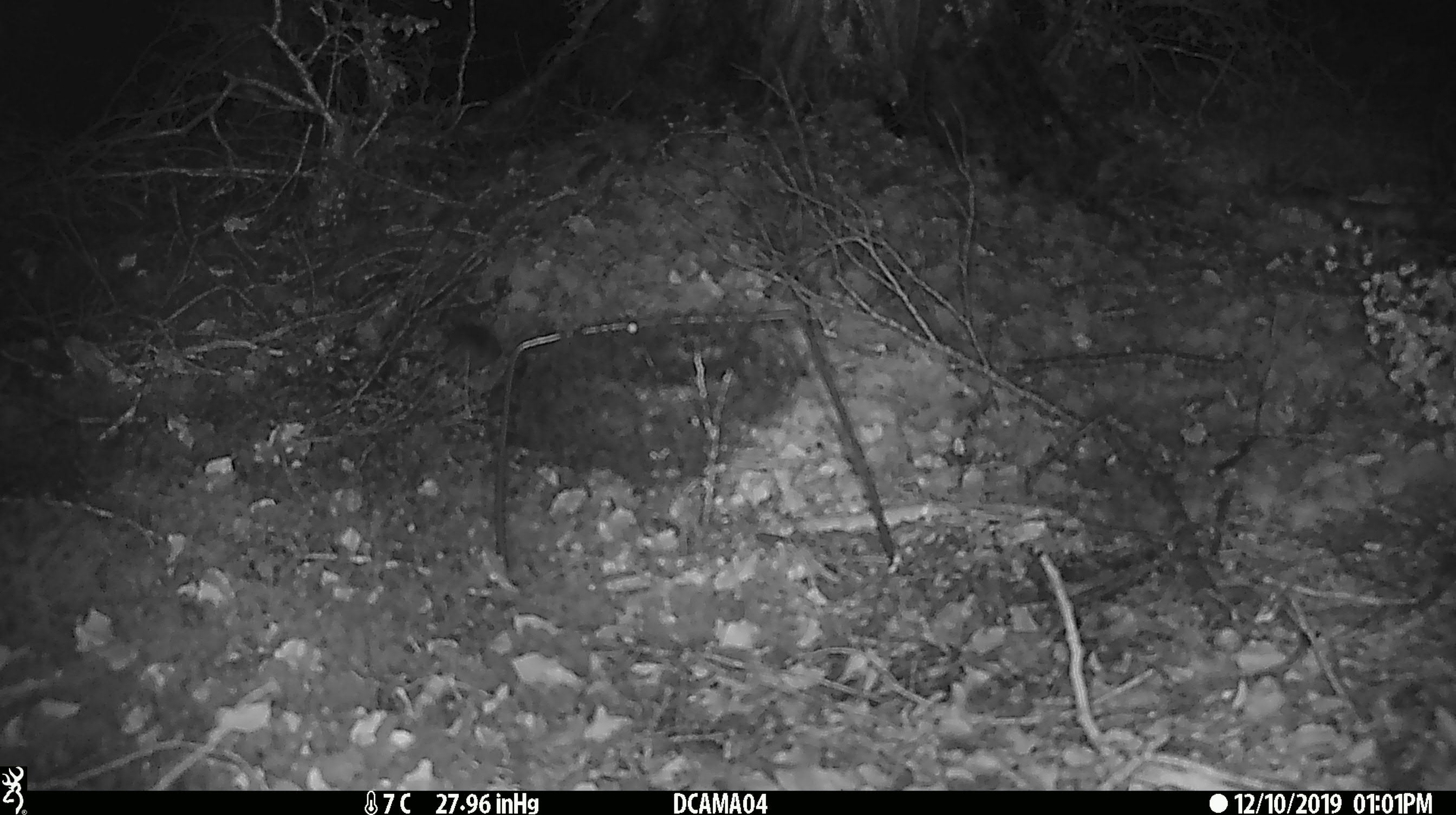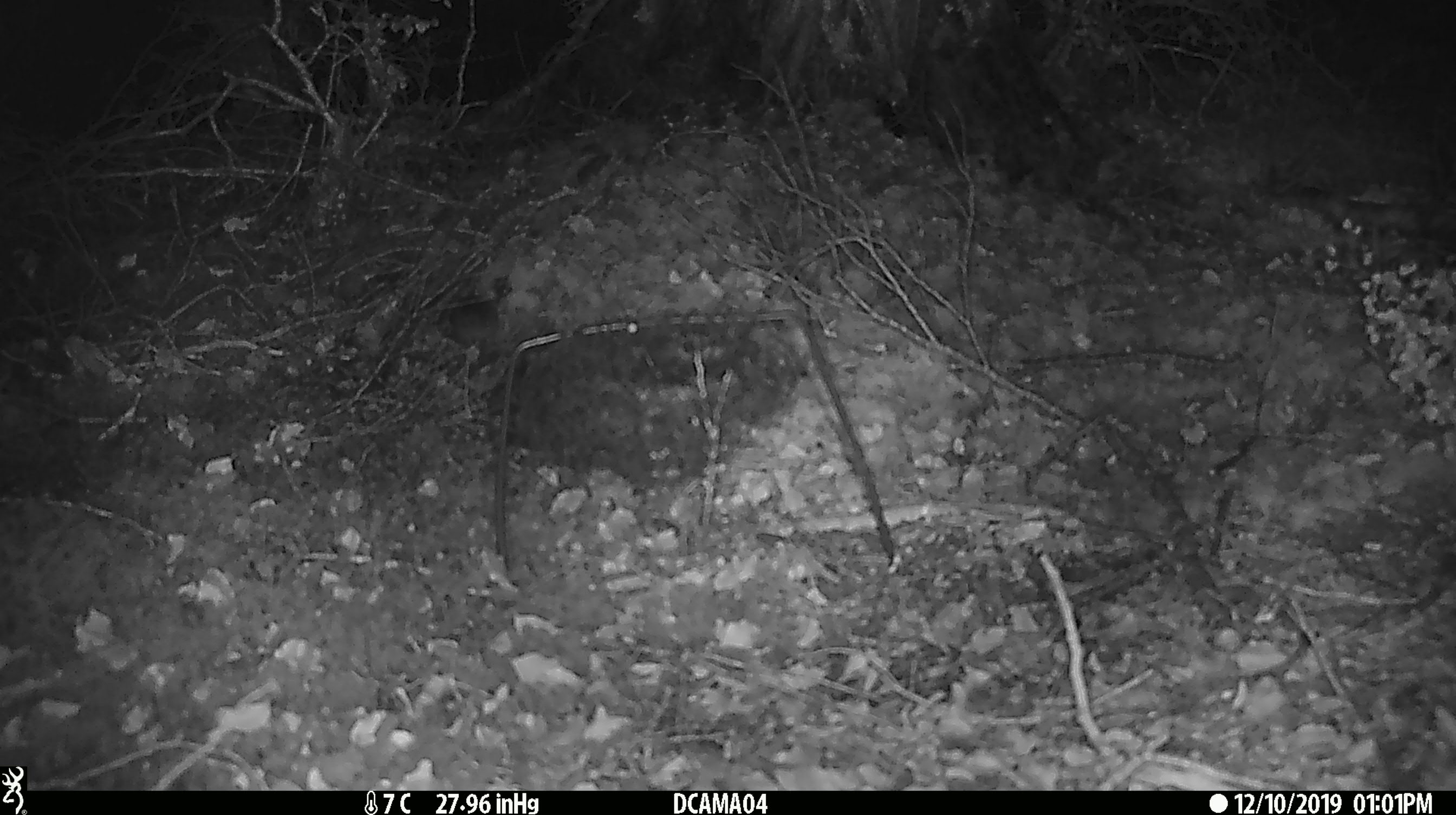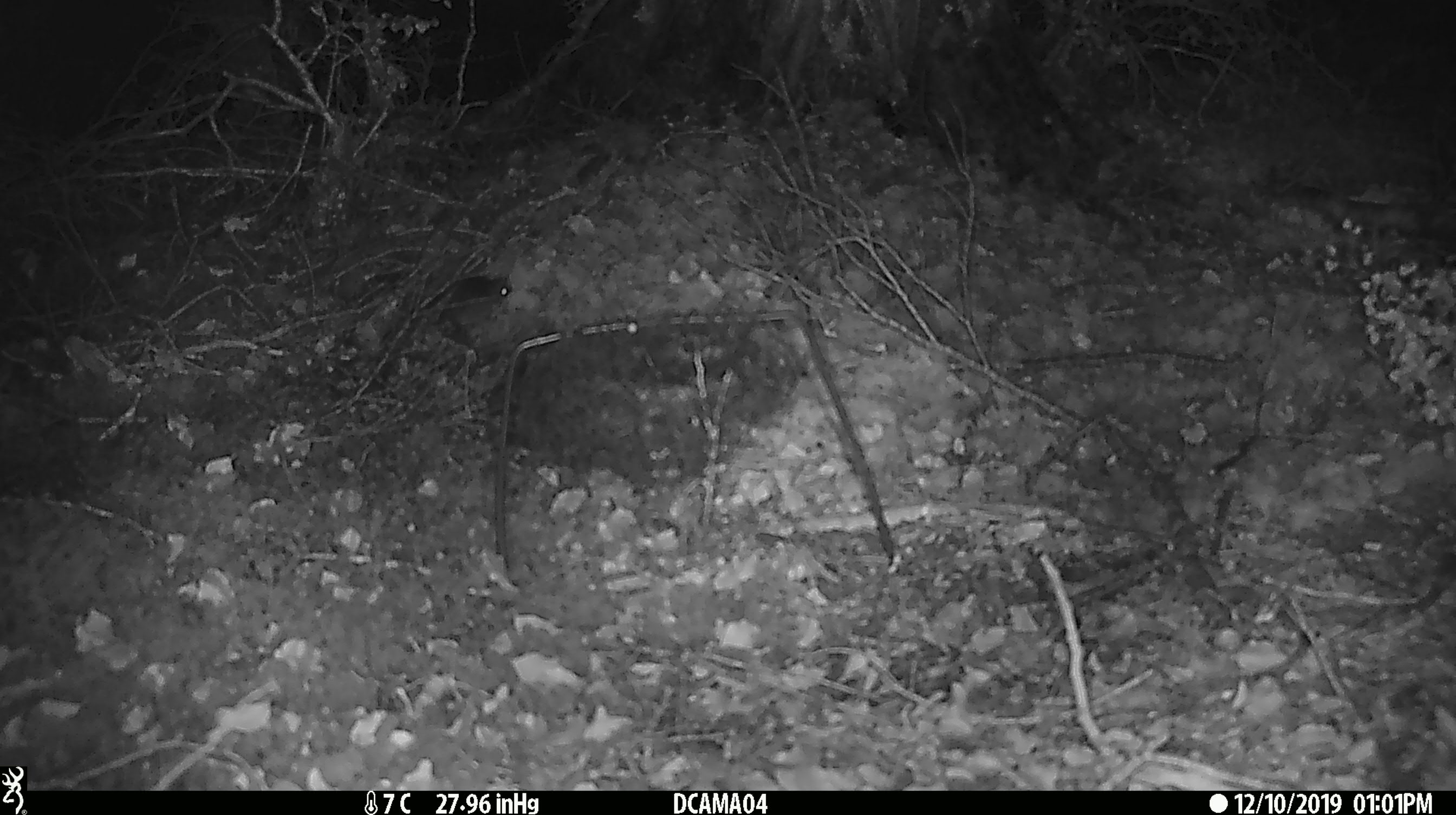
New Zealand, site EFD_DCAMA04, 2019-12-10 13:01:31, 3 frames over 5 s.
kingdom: Animalia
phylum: Chordata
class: Mammalia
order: Rodentia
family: Muridae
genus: Mus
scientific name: Mus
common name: mouse